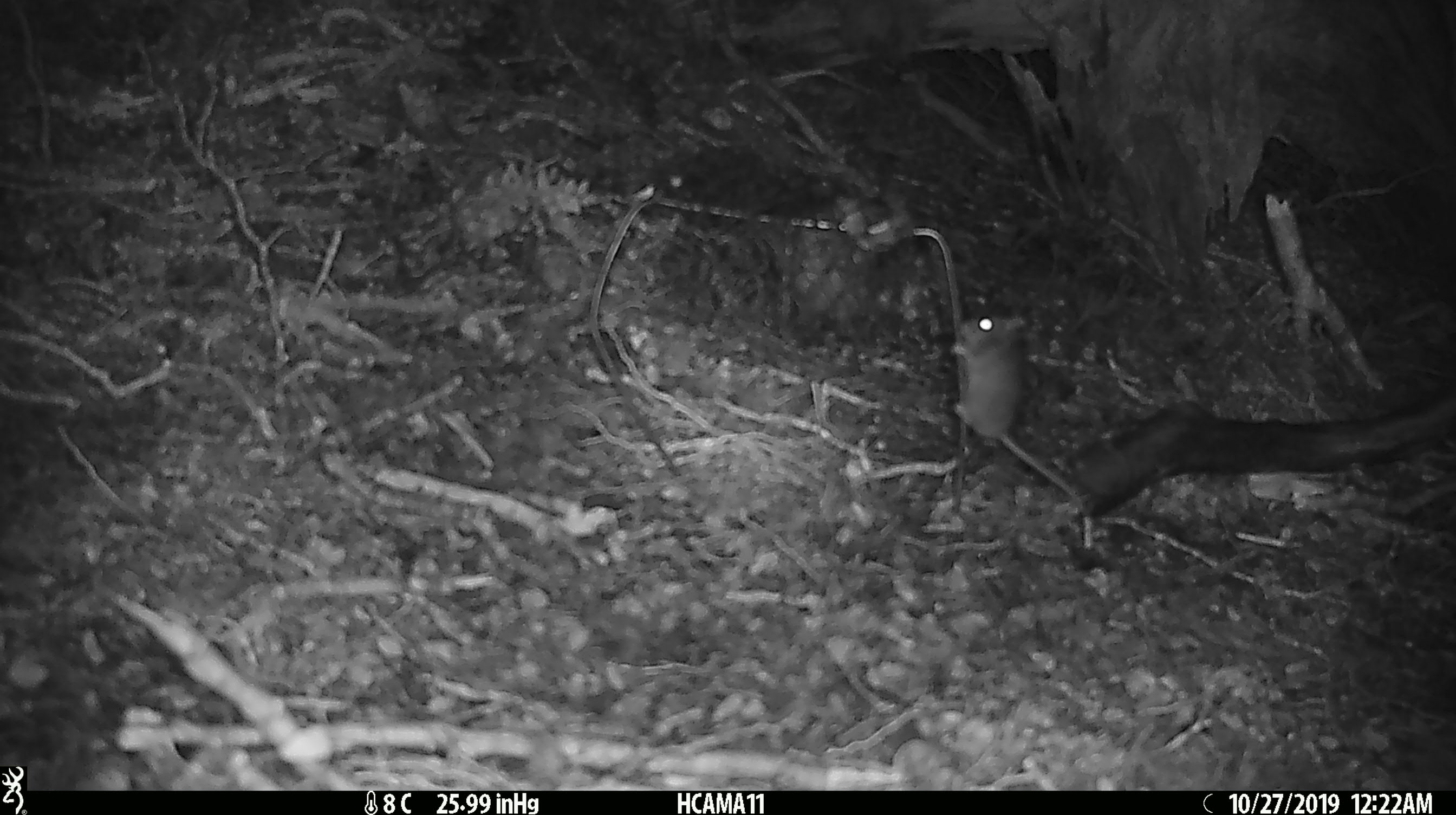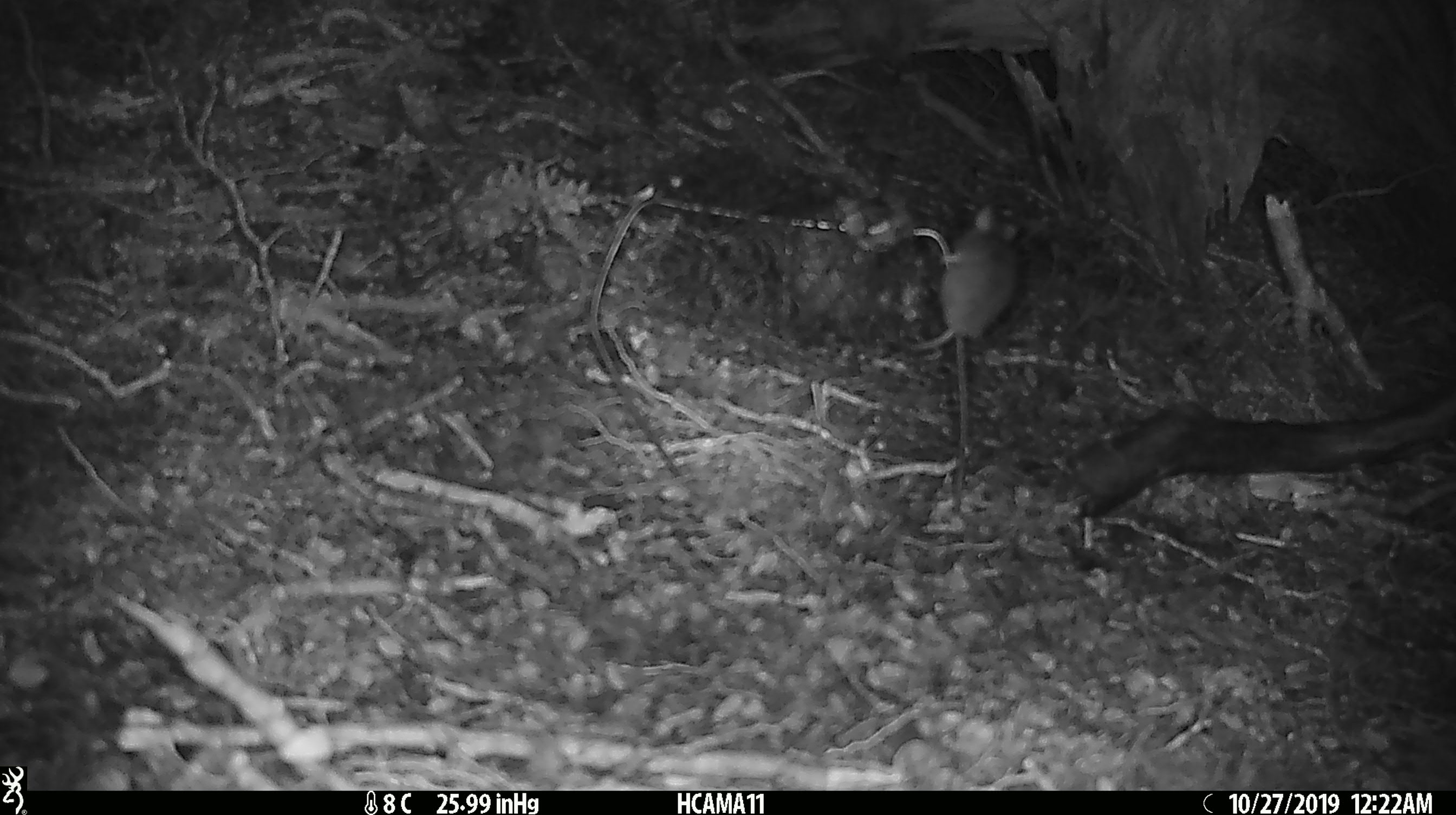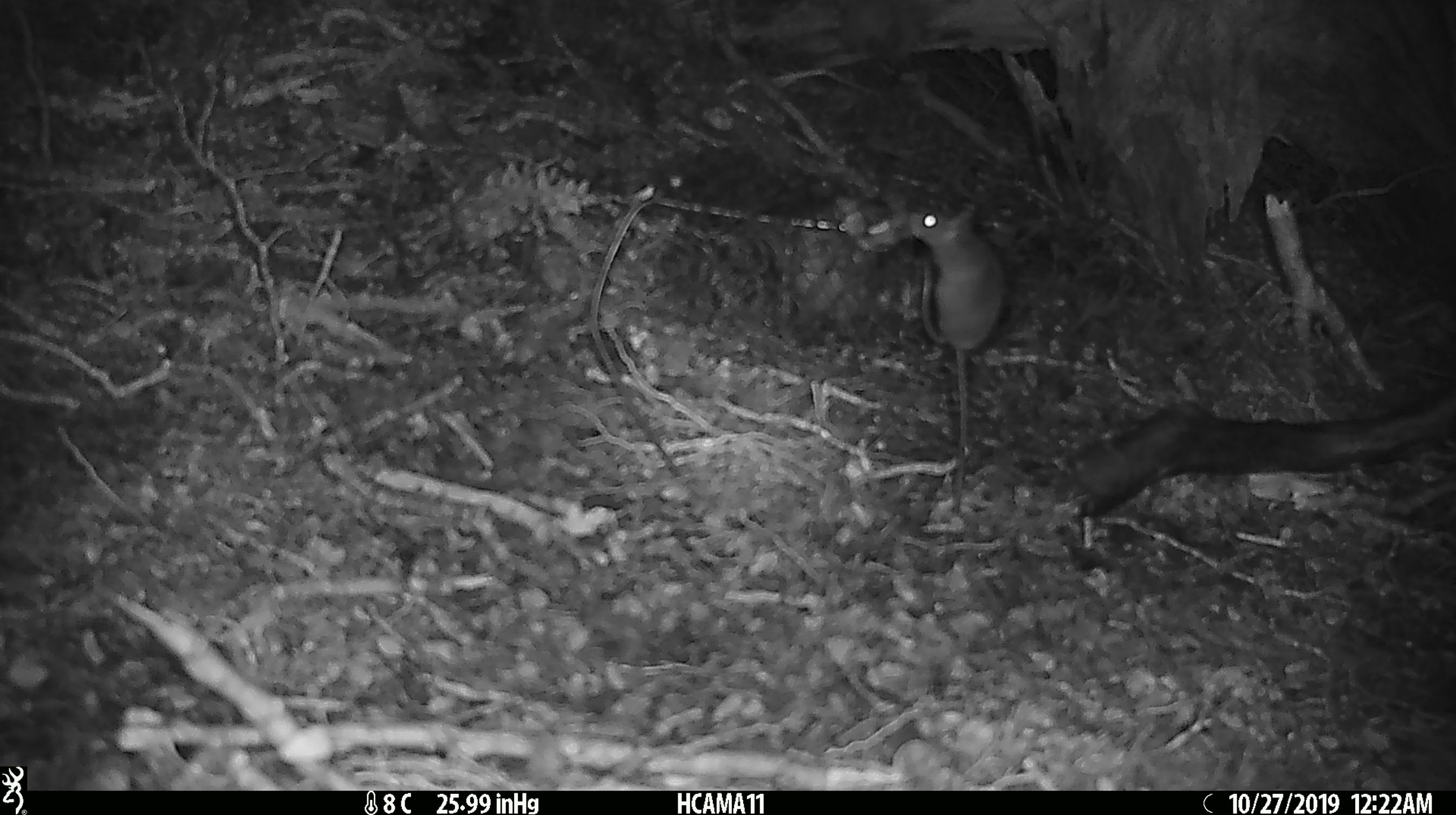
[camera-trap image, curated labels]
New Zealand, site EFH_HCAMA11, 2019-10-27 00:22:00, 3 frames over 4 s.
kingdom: Animalia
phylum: Chordata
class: Mammalia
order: Rodentia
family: Muridae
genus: Mus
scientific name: Mus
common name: mouse